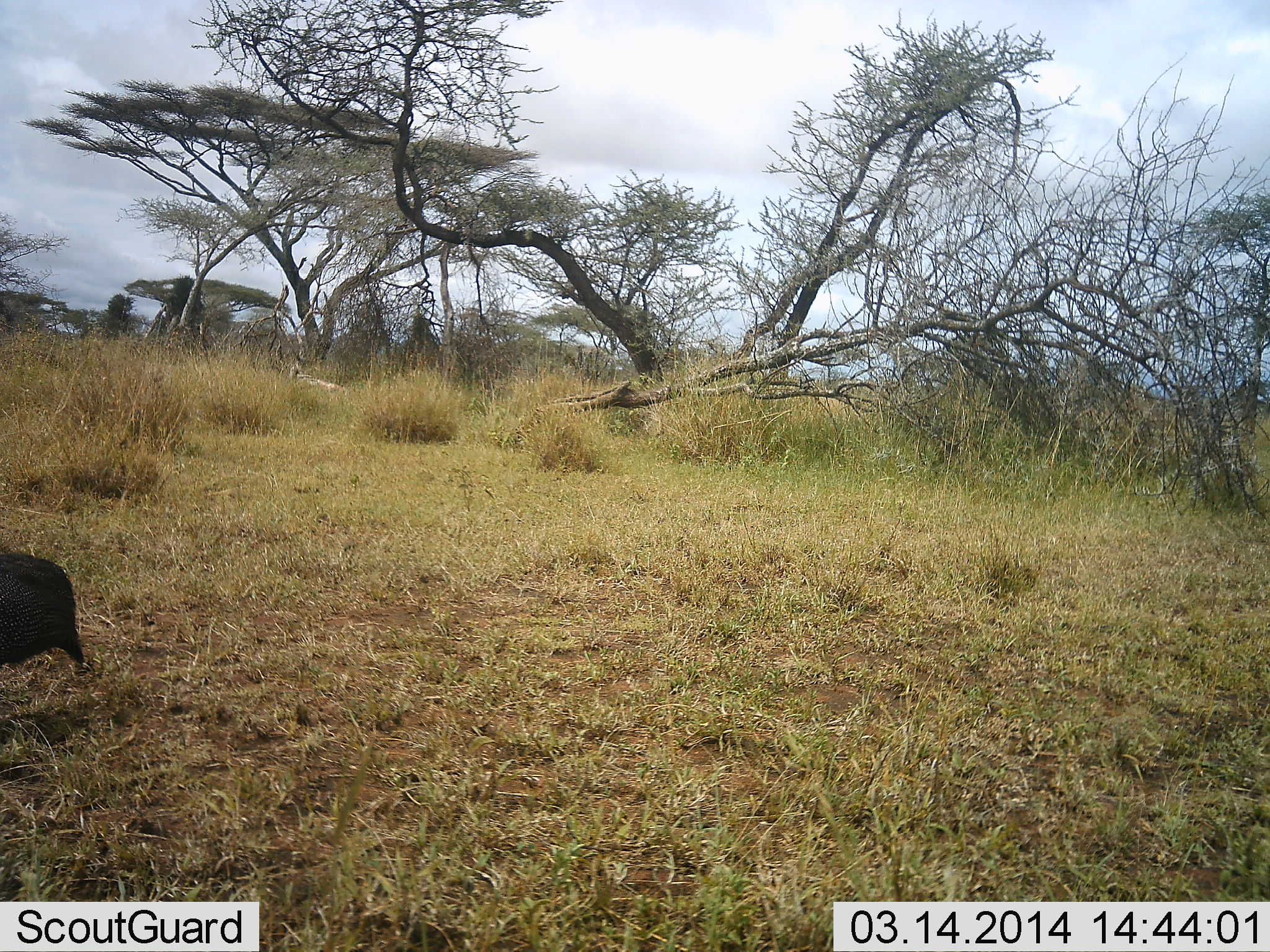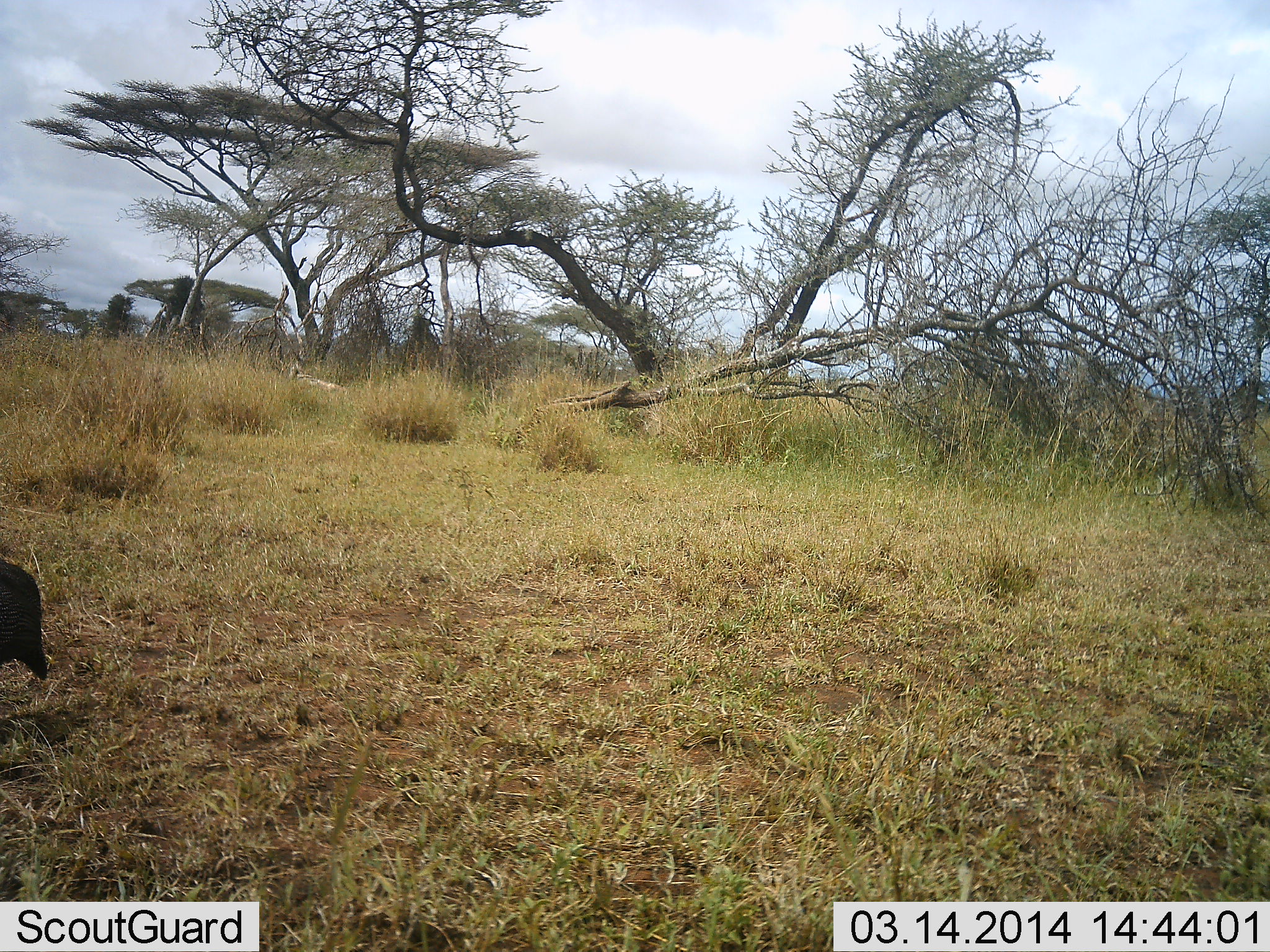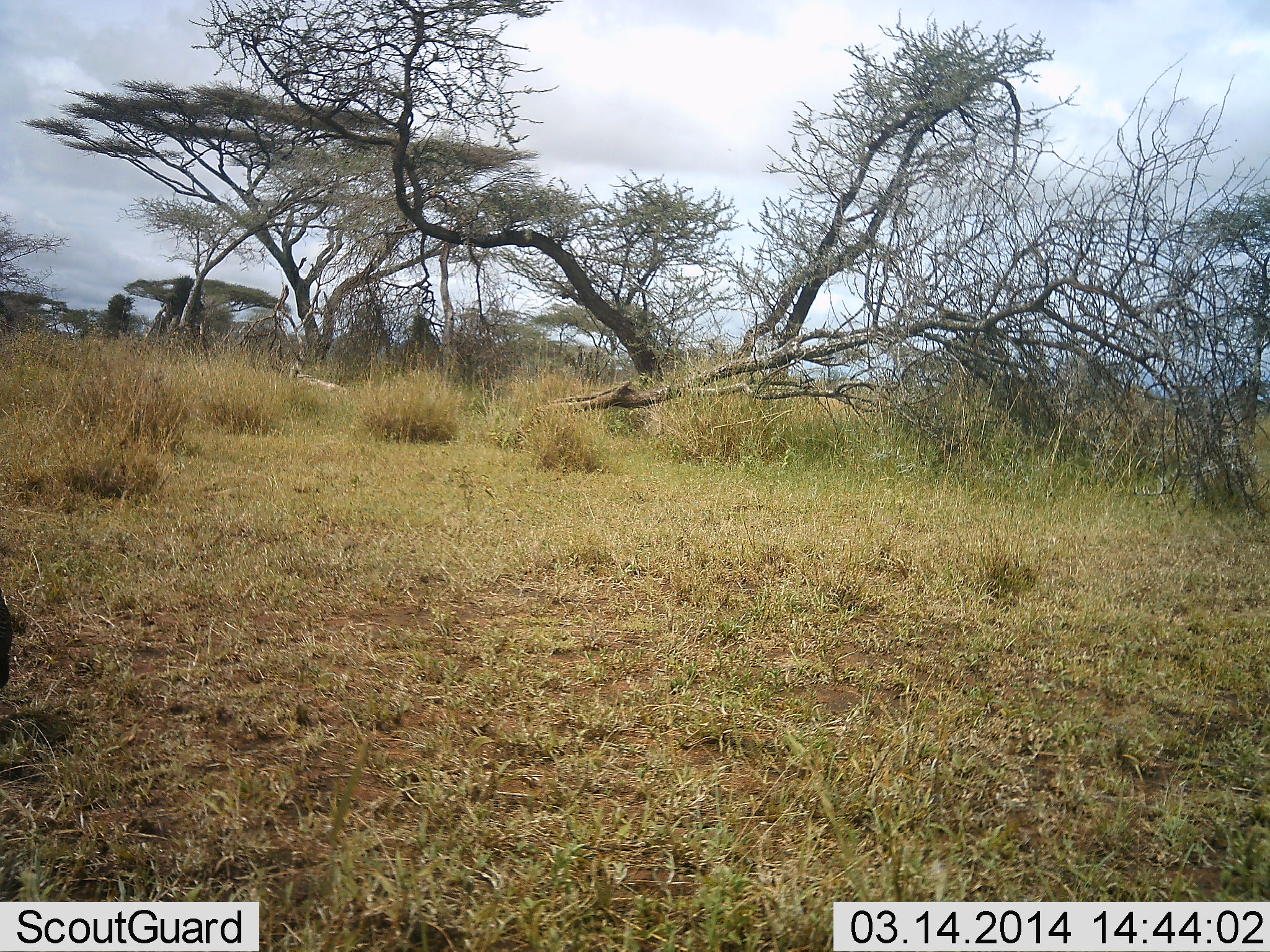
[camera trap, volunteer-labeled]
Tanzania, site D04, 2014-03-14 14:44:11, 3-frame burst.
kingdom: Animalia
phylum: Chordata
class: Aves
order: Galliformes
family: Numididae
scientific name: Numididae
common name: guinea fowl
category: guineafowl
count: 1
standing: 0%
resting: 0%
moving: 100%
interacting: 0%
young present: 0%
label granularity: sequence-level